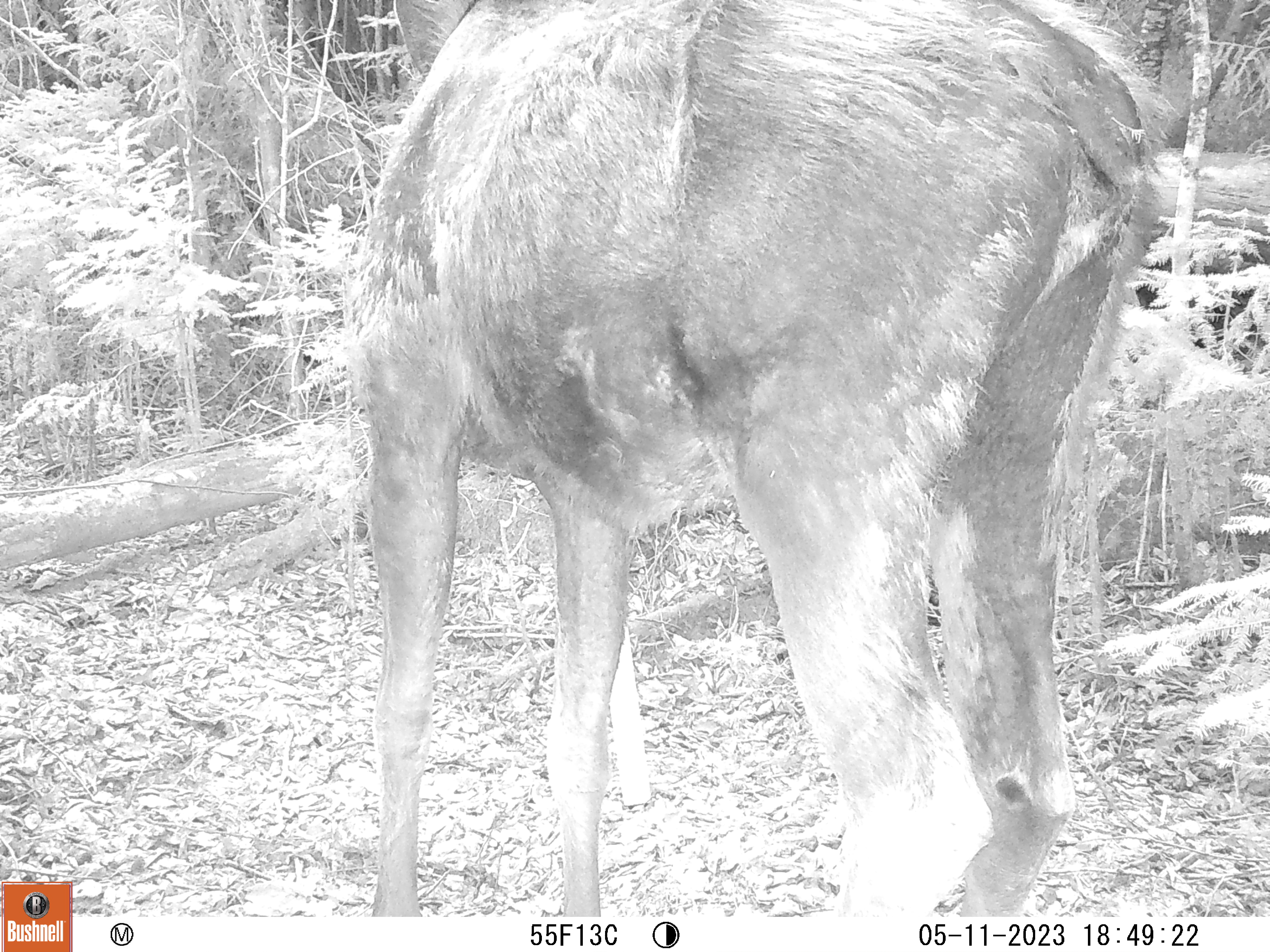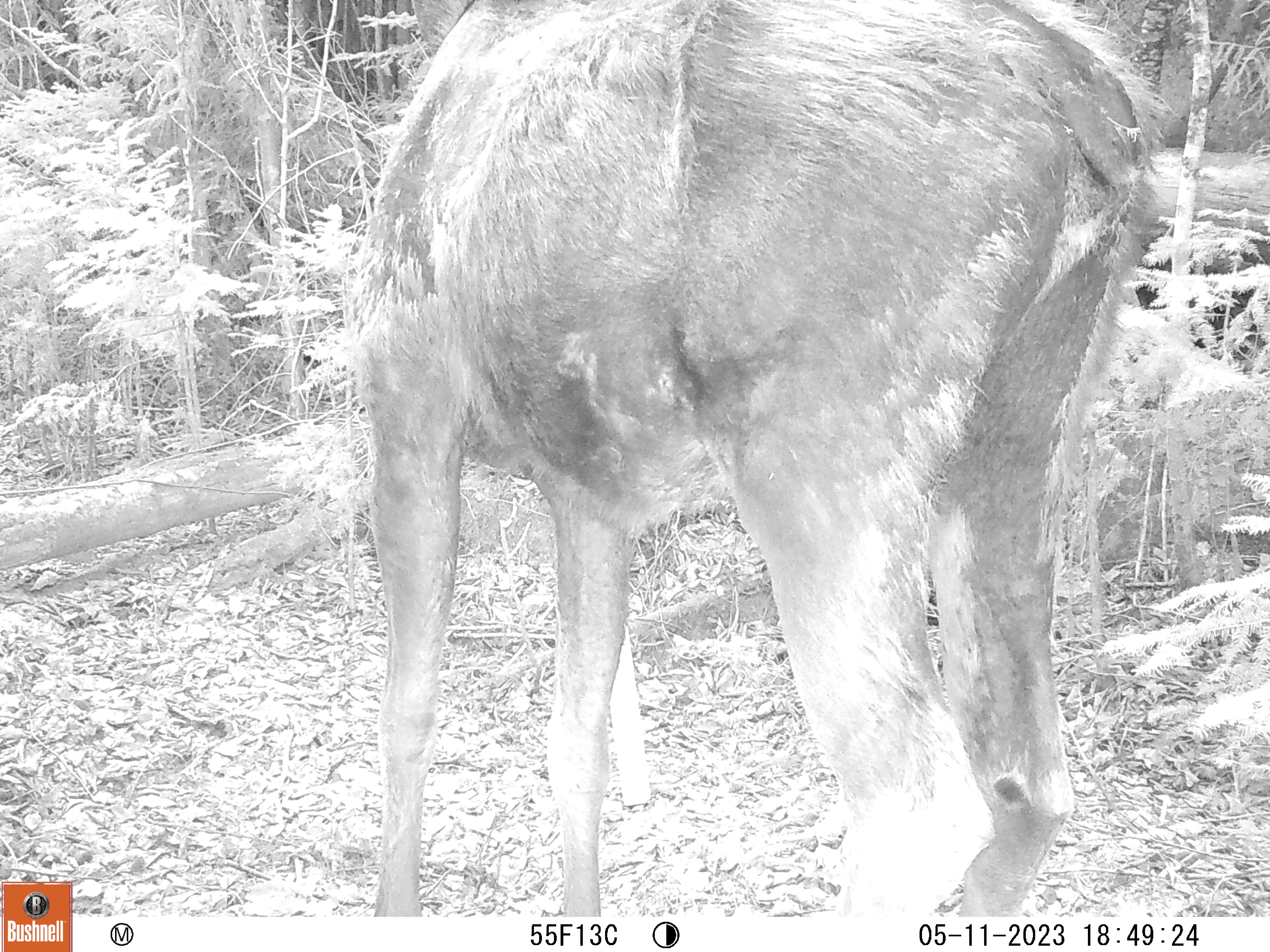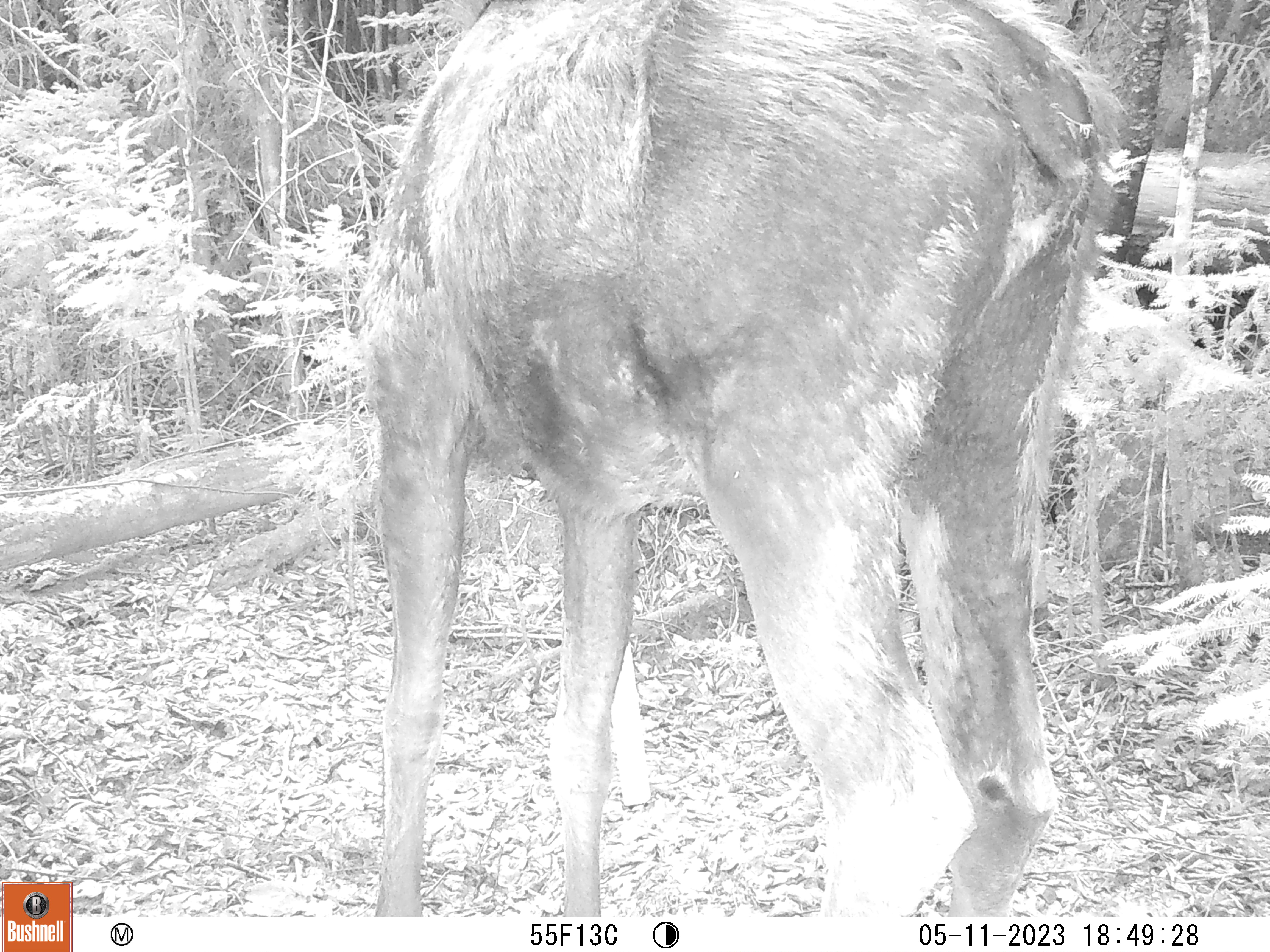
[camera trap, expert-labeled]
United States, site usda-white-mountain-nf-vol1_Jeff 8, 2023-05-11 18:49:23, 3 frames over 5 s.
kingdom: Animalia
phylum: Chordata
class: Mammalia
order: Artiodactyla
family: Cervidae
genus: Alces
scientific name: Alces alces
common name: moose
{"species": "moose (Alces alces)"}